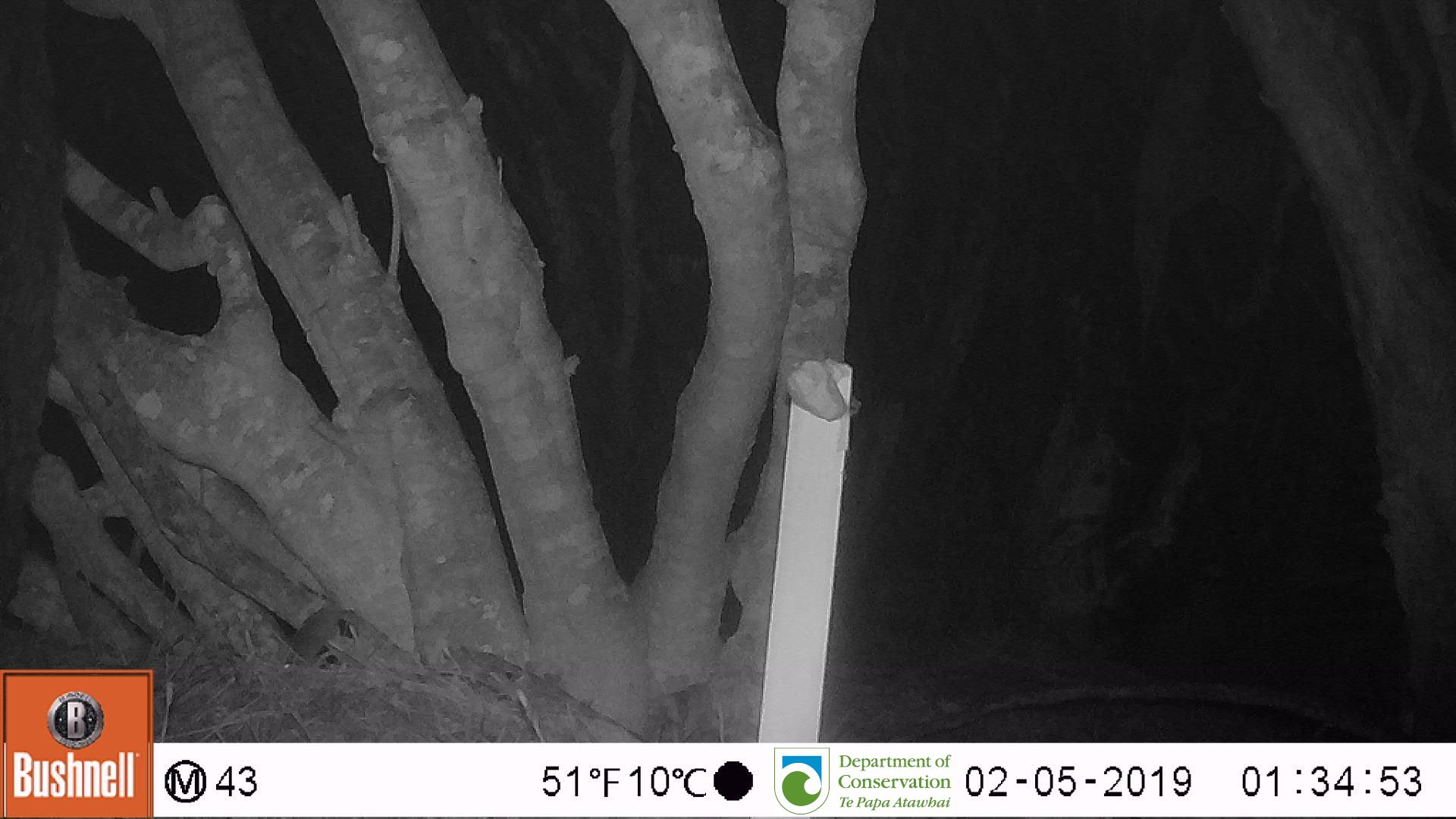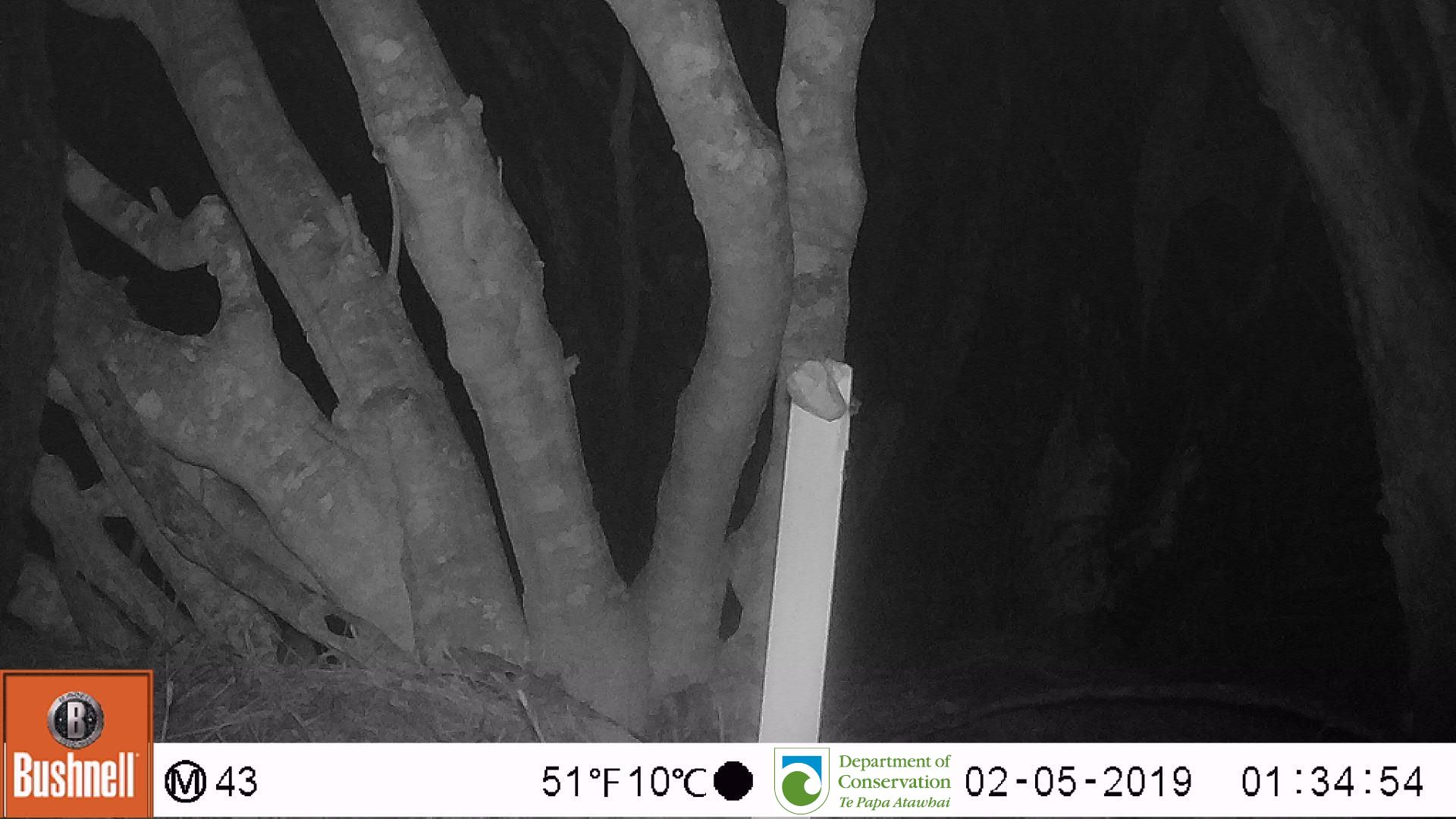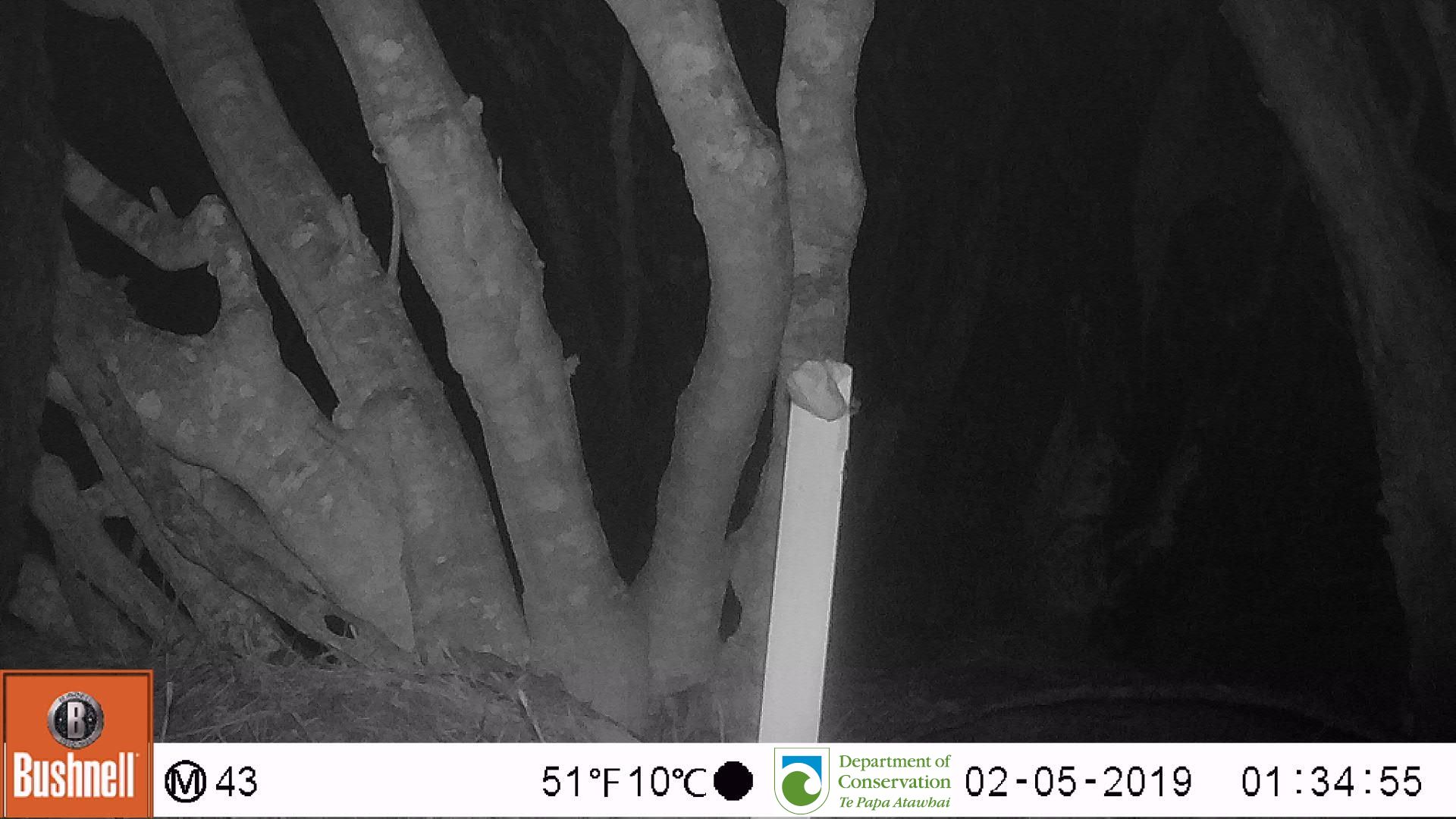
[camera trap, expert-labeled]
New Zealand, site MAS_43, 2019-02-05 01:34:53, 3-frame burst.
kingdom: Animalia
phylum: Chordata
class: Mammalia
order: Rodentia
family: Muridae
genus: Mus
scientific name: Mus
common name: mouse